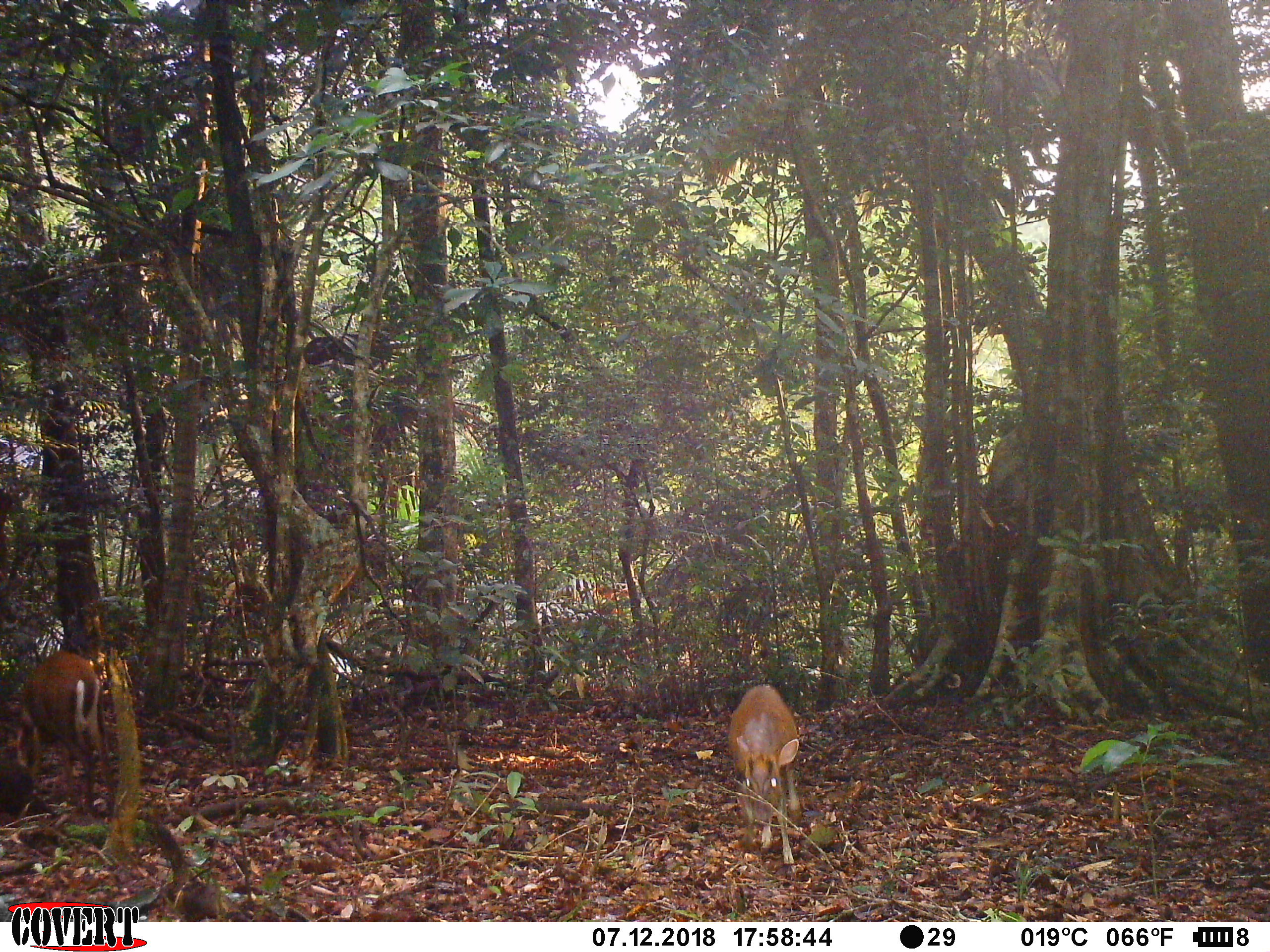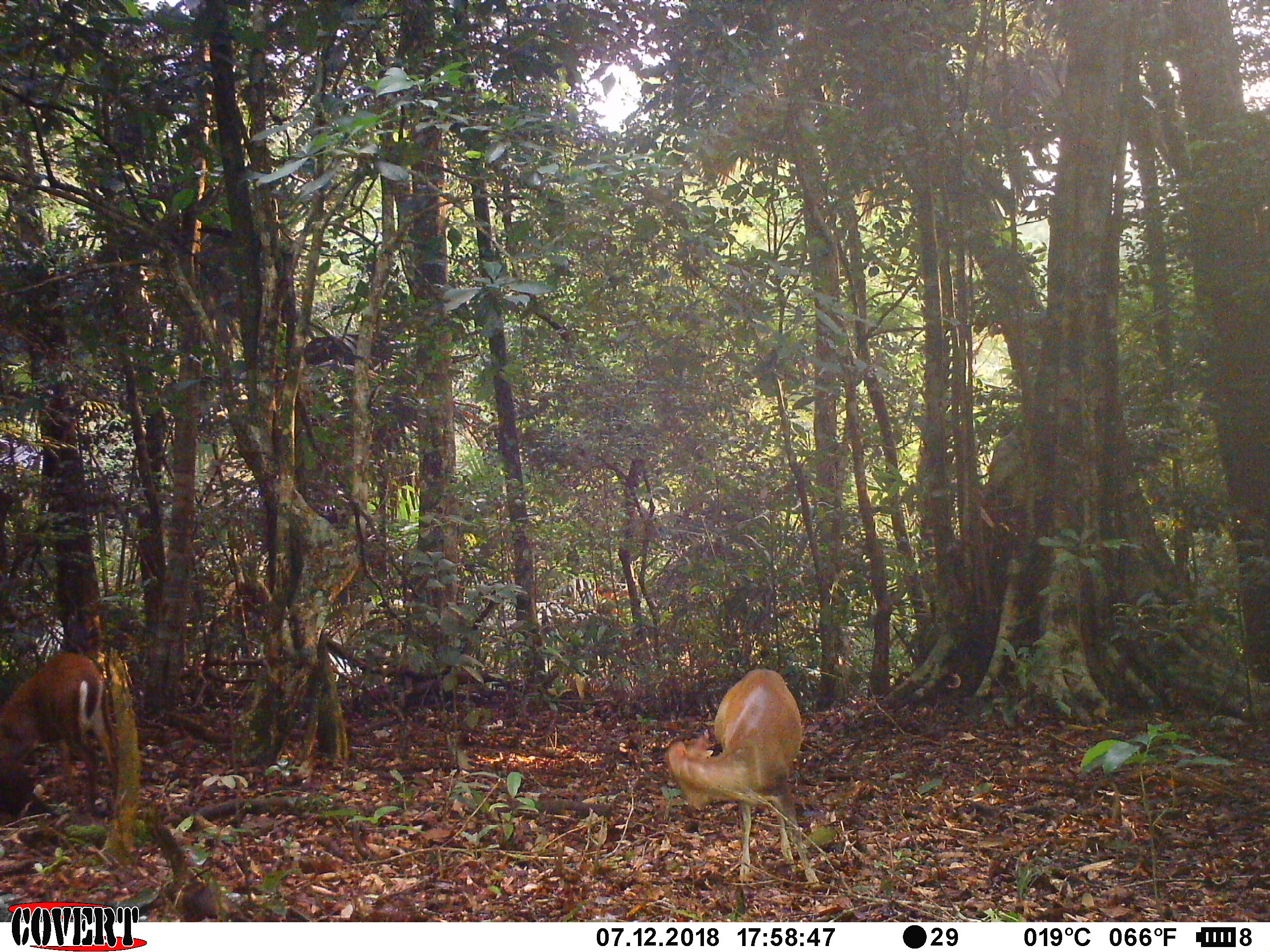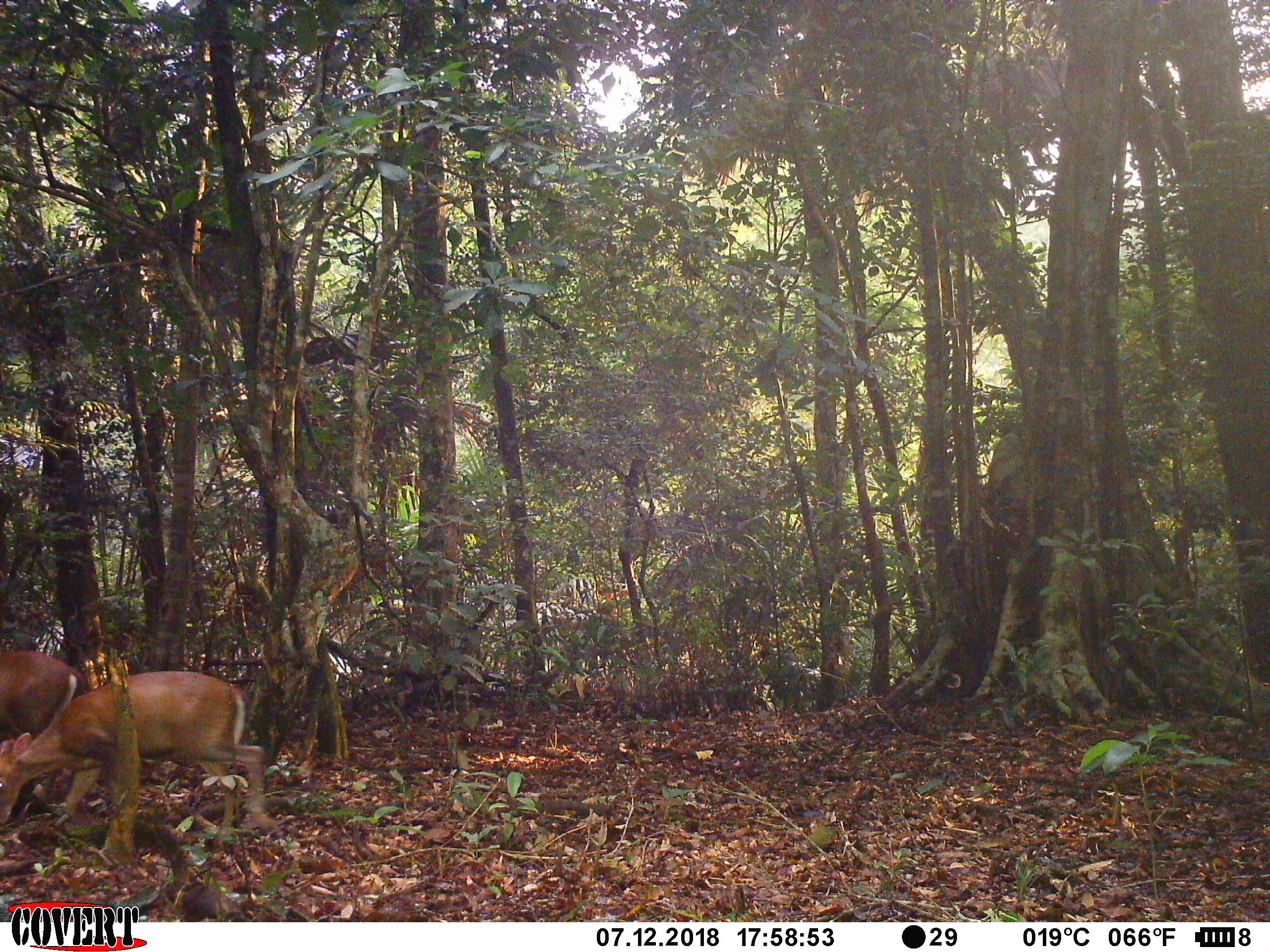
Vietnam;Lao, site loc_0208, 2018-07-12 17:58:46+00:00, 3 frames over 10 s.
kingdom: Animalia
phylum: Chordata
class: Mammalia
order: Artiodactyla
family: Cervidae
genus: Muntiacus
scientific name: Muntiacus rooseveltorum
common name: roosevelt's muntjac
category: roosevelts muntjac group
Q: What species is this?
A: Roosevelts muntjac group (roosevelt's muntjac) (Muntiacus rooseveltorum).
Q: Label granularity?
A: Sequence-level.